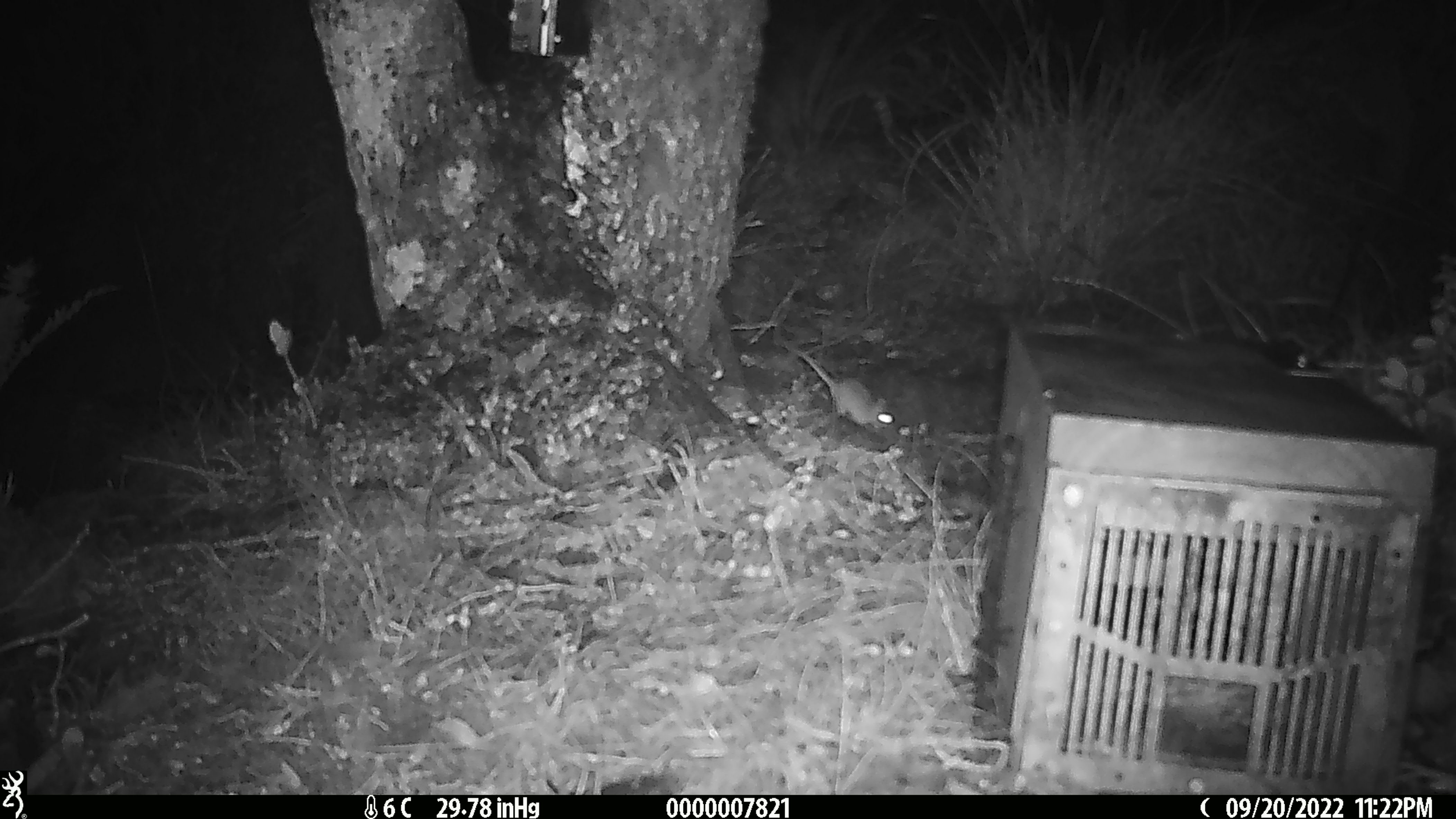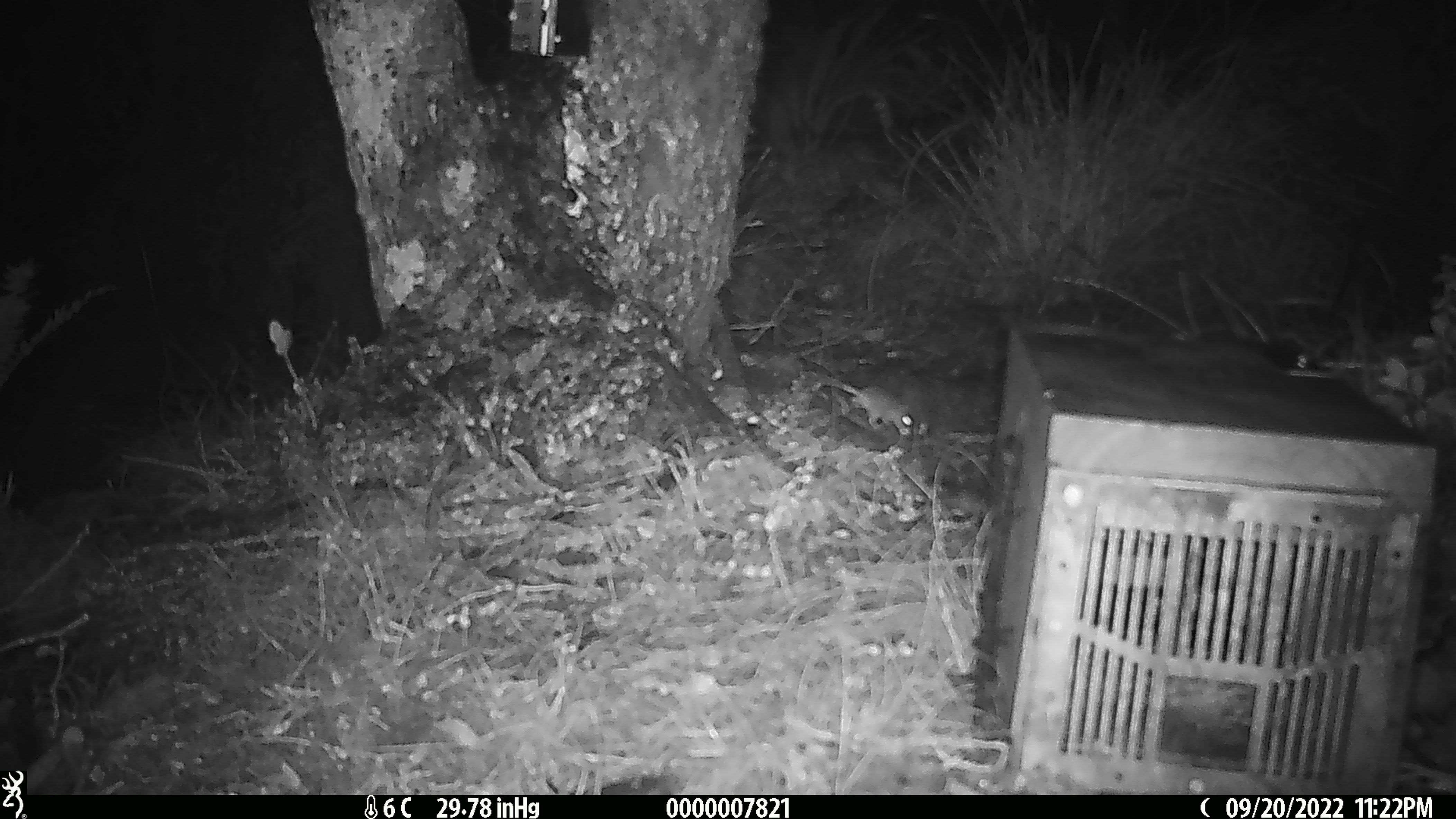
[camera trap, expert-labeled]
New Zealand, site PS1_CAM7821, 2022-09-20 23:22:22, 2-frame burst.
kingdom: Animalia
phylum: Chordata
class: Mammalia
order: Rodentia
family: Muridae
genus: Mus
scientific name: Mus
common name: mouse